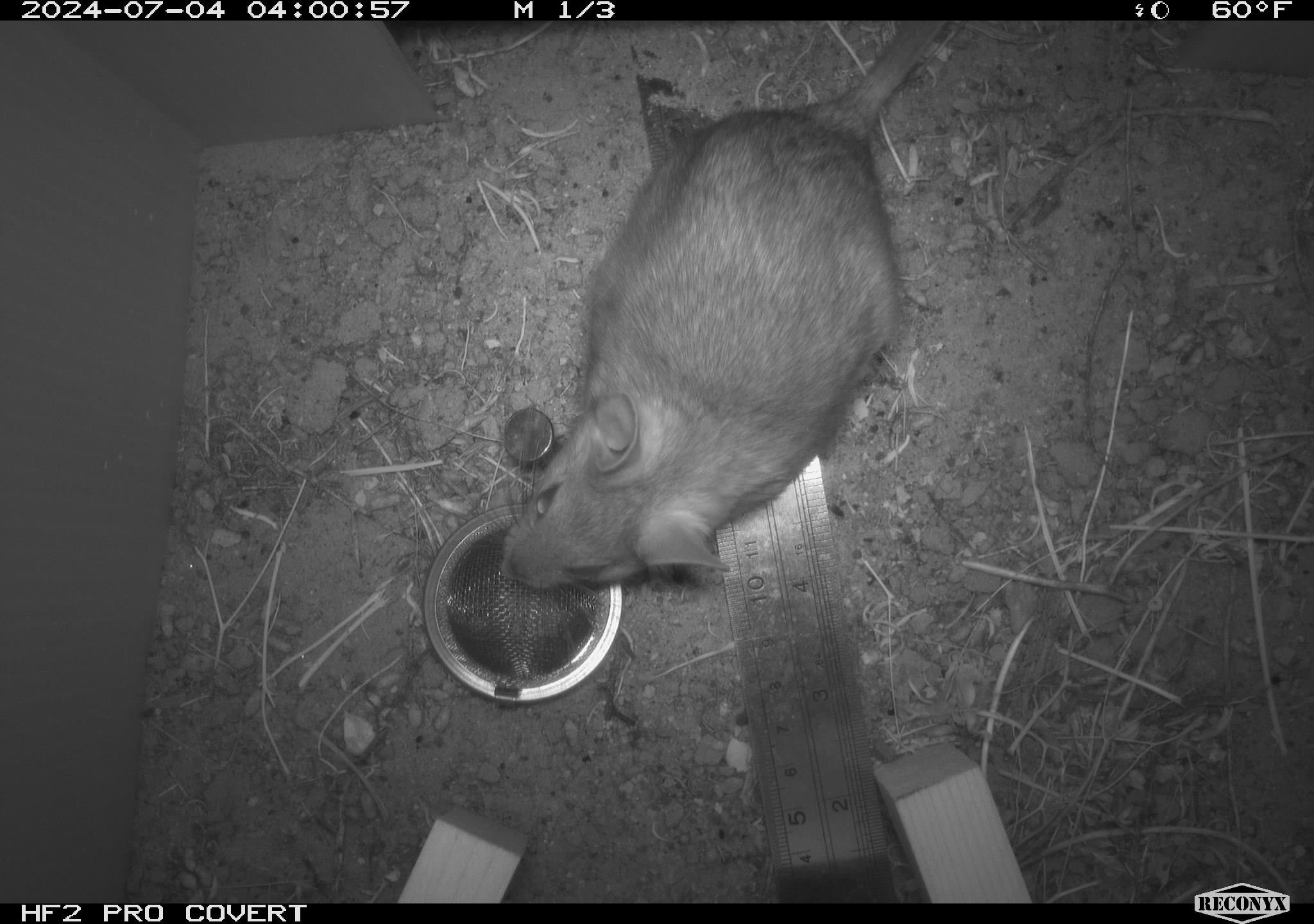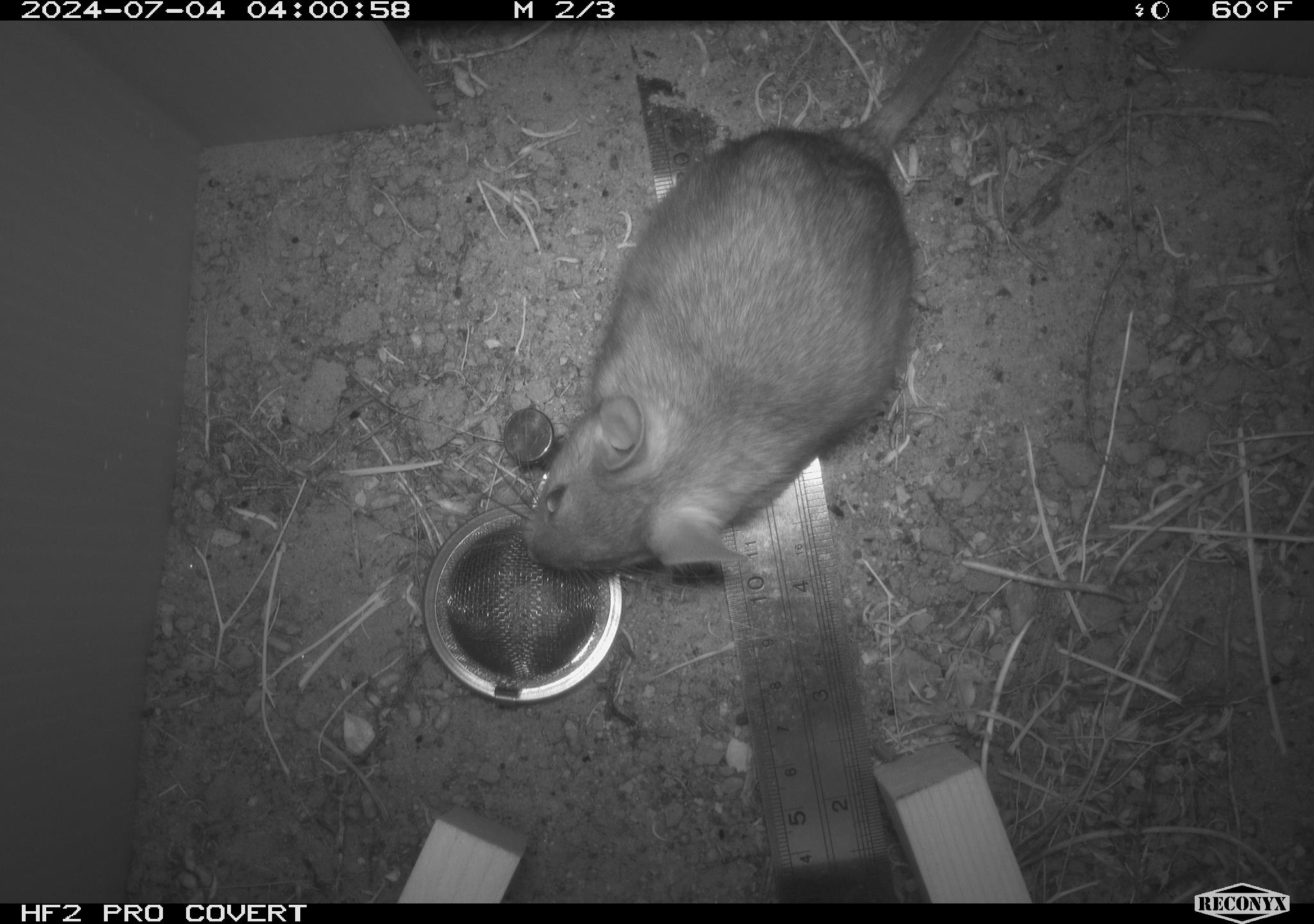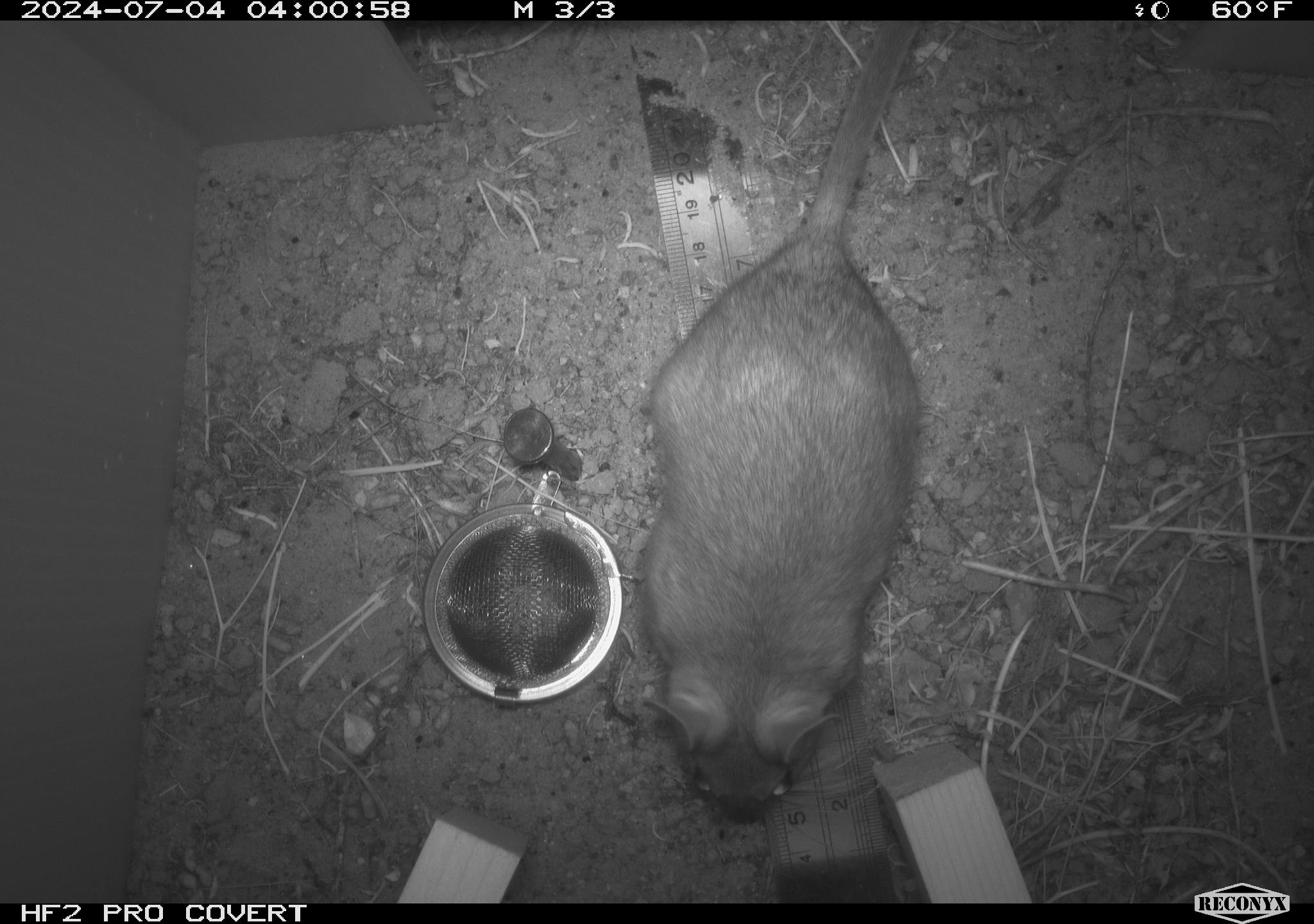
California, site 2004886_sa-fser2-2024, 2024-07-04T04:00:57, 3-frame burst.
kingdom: Animalia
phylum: Chordata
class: Mammalia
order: Rodentia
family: Cricetidae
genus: Neotoma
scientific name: Neotoma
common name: pack rat or woodrat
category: neotoma species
Neotoma species (pack rat or woodrat) (Neotoma).